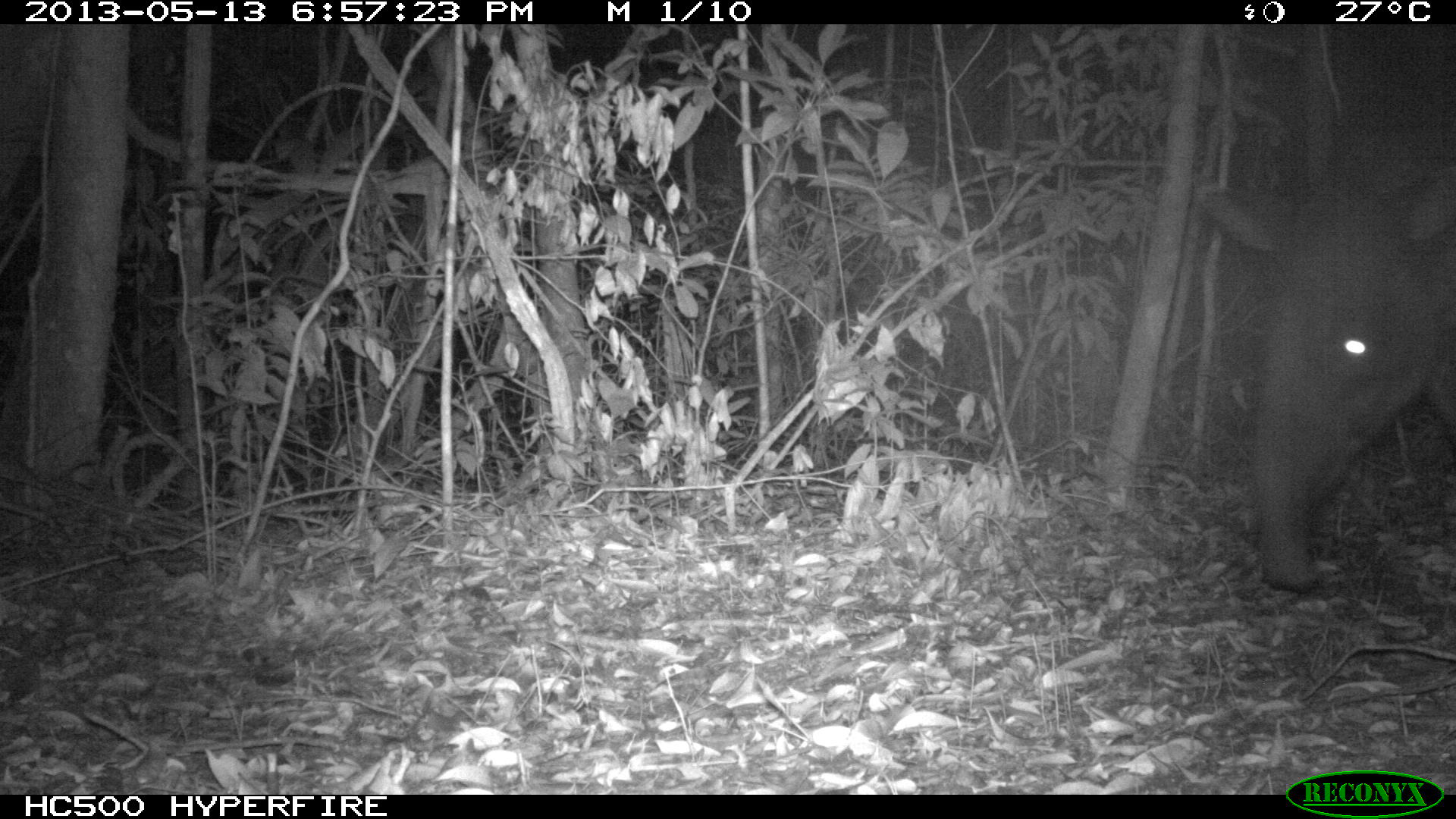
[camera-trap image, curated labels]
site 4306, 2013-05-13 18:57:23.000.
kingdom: Animalia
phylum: Chordata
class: Mammalia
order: Perissodactyla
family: Tapiridae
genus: Tapirus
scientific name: Tapirus bairdii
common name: baird's tapir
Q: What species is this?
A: Tapirus bairdii (baird's tapir).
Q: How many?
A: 1.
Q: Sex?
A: Male.